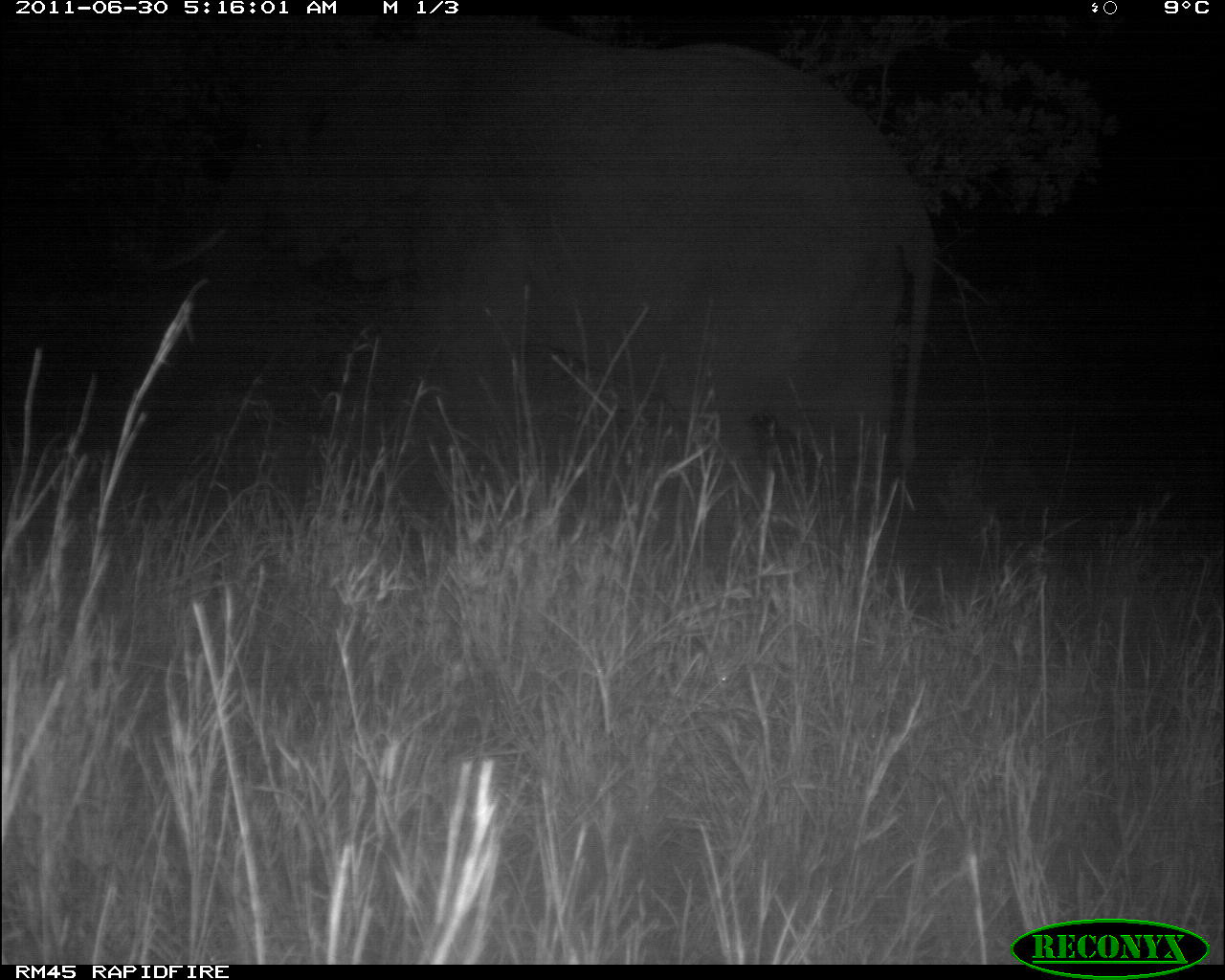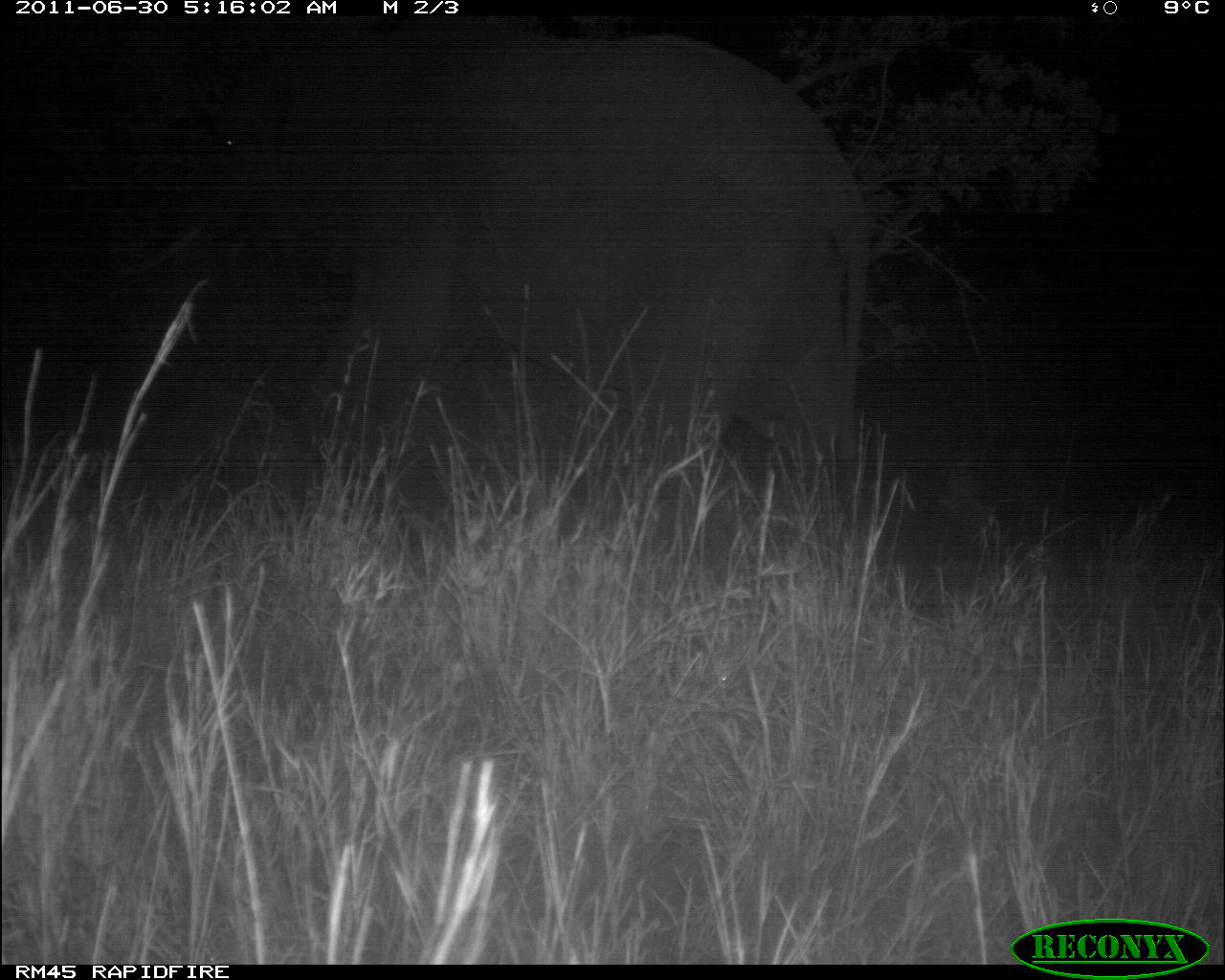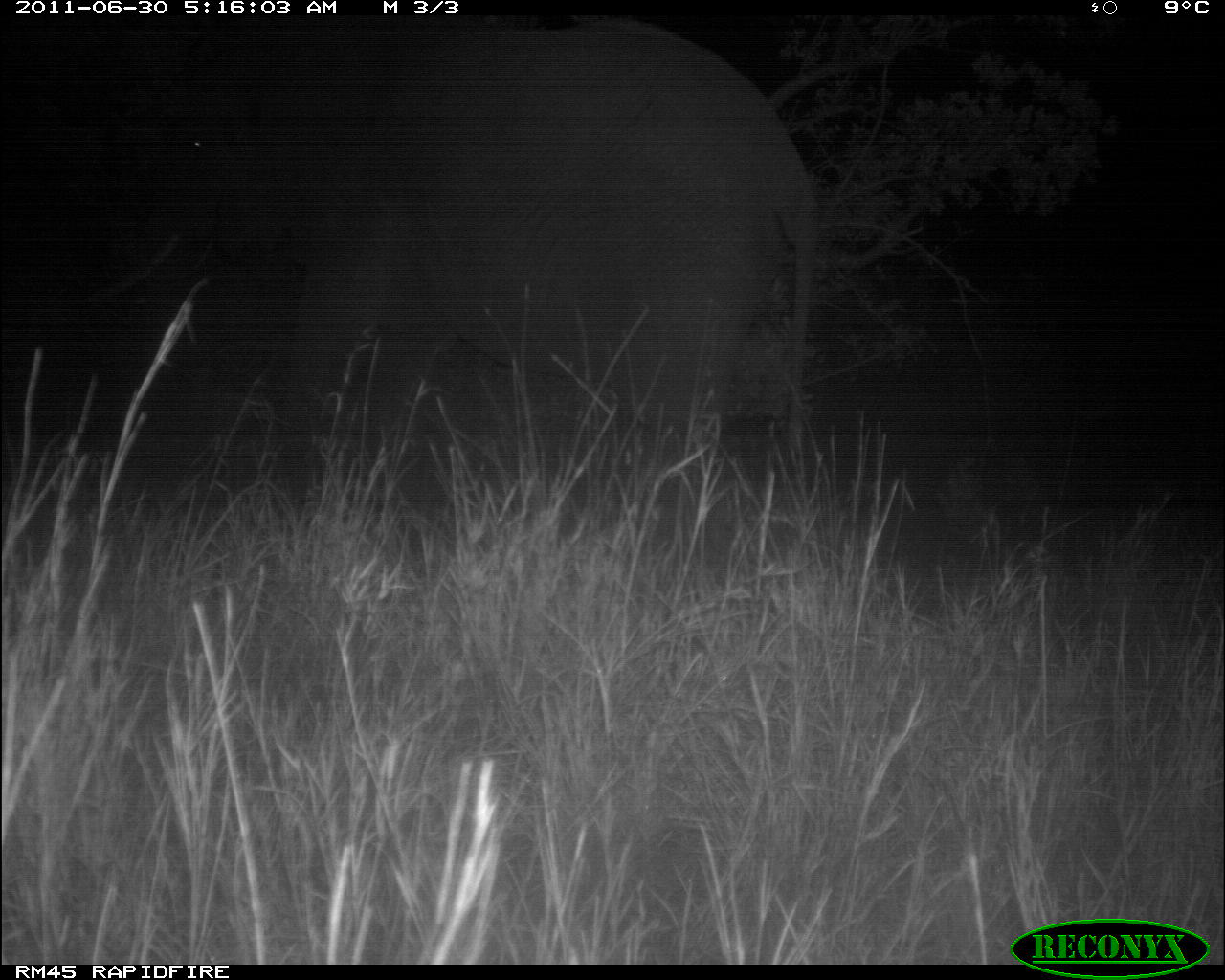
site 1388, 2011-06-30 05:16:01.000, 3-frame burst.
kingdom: Animalia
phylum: Chordata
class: Mammalia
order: Proboscidea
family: Elephantidae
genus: Loxodonta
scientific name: Loxodonta africana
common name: african bush elephant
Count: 1.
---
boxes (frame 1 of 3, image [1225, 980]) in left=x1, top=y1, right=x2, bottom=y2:
loxodonta africana: left=111, top=14, right=937, bottom=524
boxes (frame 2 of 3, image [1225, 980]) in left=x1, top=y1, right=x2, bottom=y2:
loxodonta africana: left=121, top=18, right=876, bottom=547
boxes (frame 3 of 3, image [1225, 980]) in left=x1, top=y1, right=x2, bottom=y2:
loxodonta africana: left=84, top=16, right=820, bottom=498